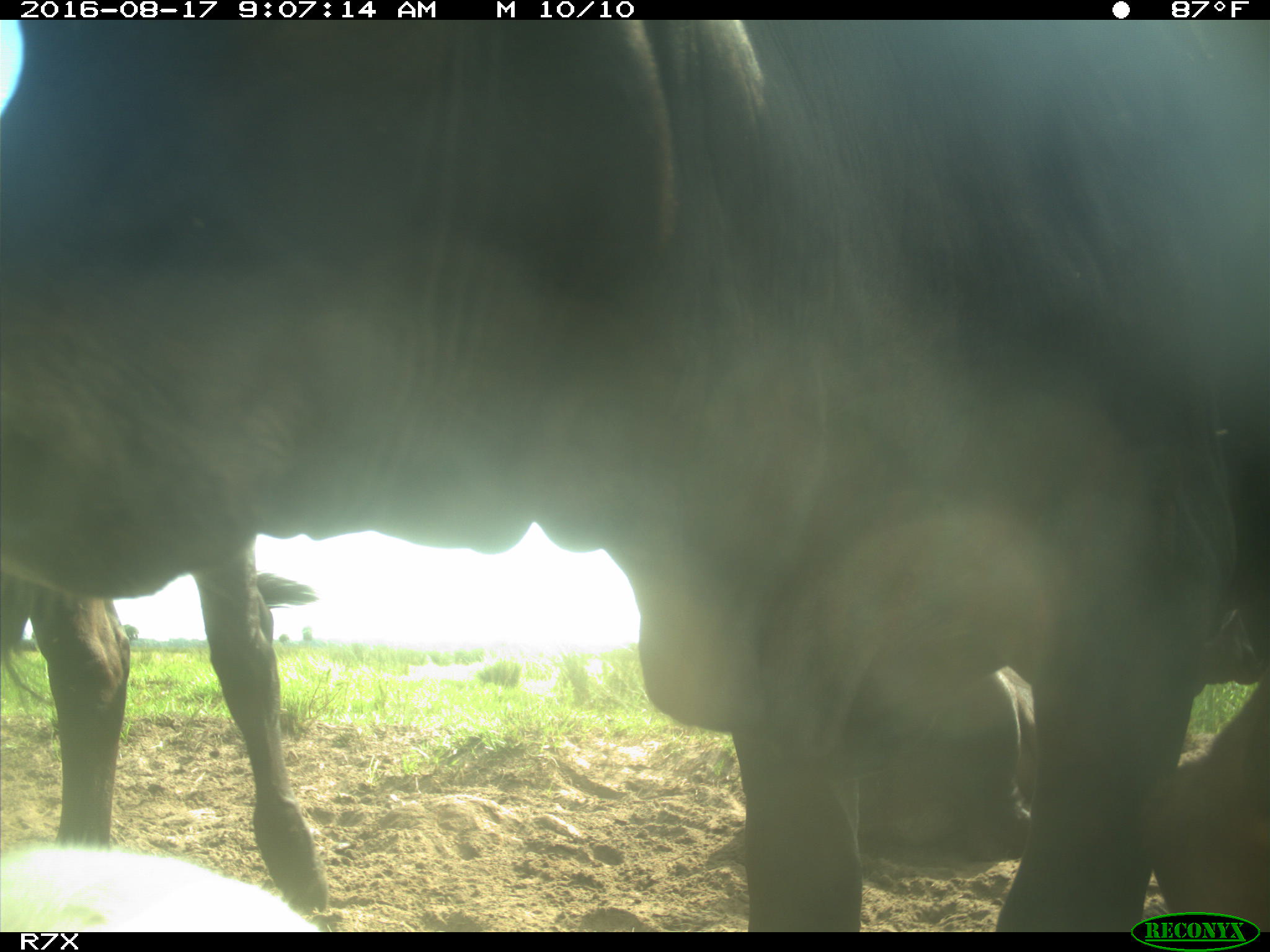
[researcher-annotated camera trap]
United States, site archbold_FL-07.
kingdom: Animalia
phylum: Chordata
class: Mammalia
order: Artiodactyla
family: Bovidae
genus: Bos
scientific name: Bos taurus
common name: domestic cow